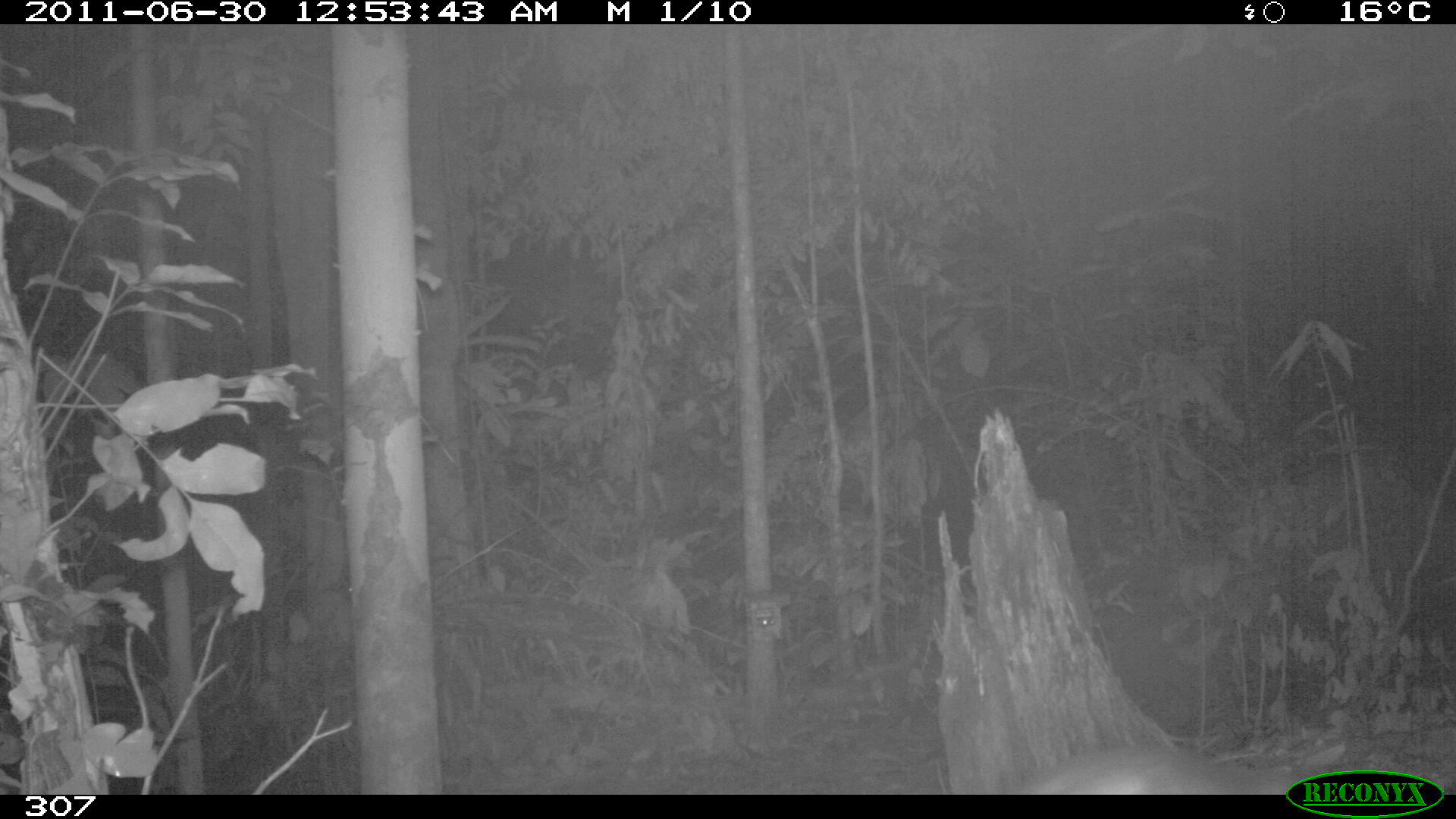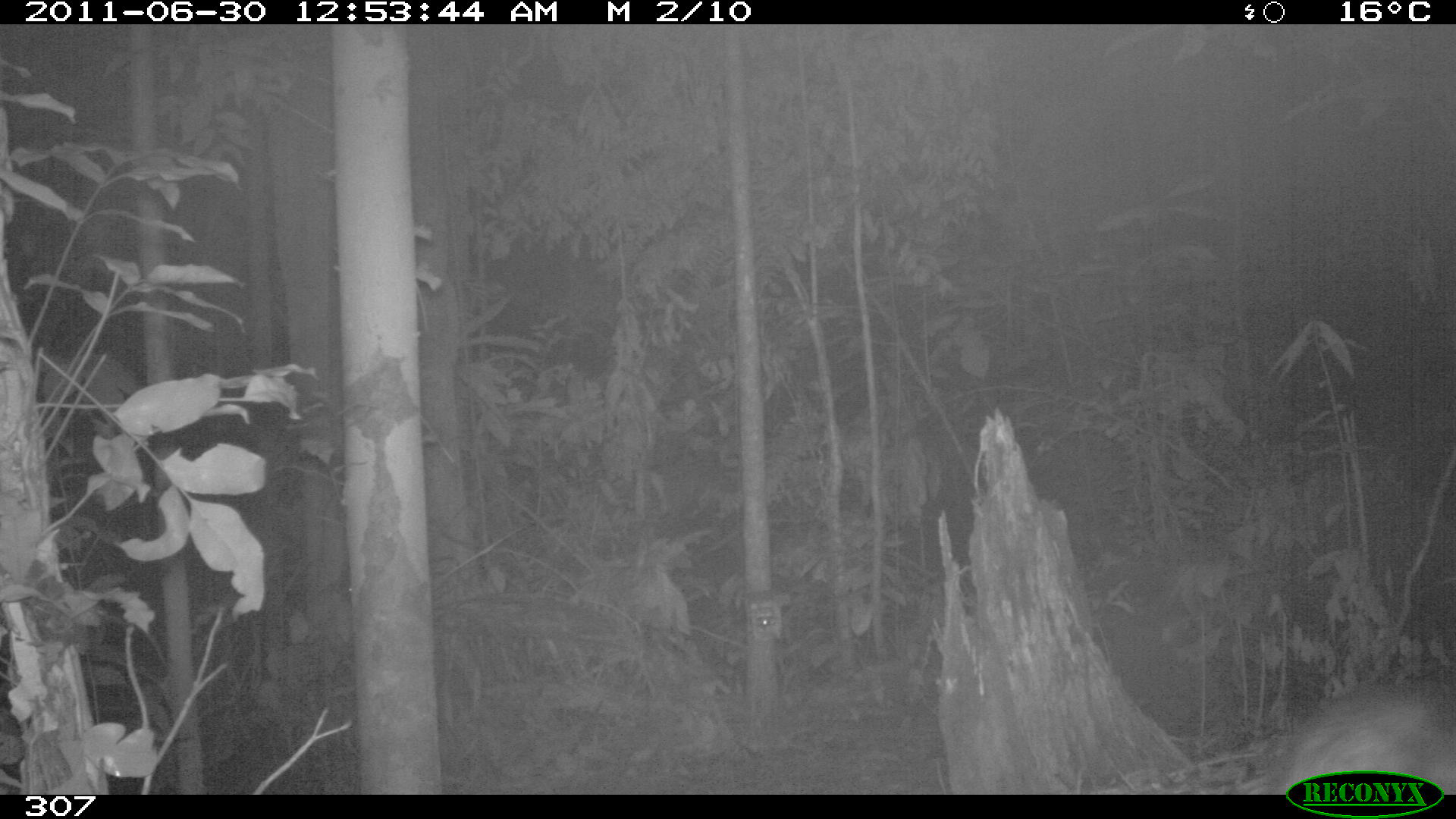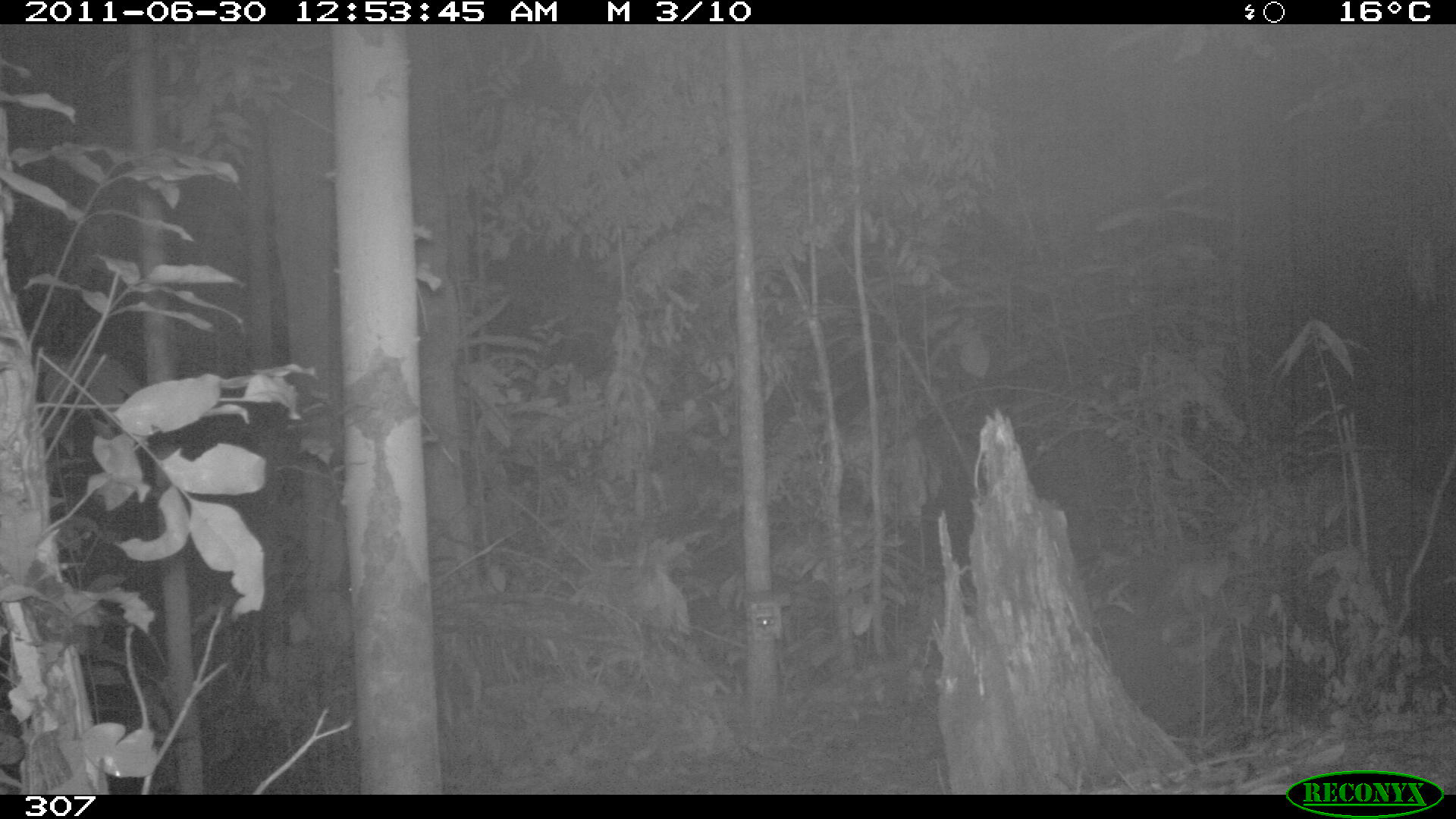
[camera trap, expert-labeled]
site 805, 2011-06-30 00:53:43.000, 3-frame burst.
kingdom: Animalia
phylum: Chordata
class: Mammalia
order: Rodentia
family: Cuniculidae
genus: Cuniculus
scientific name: Cuniculus paca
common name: spotted paca